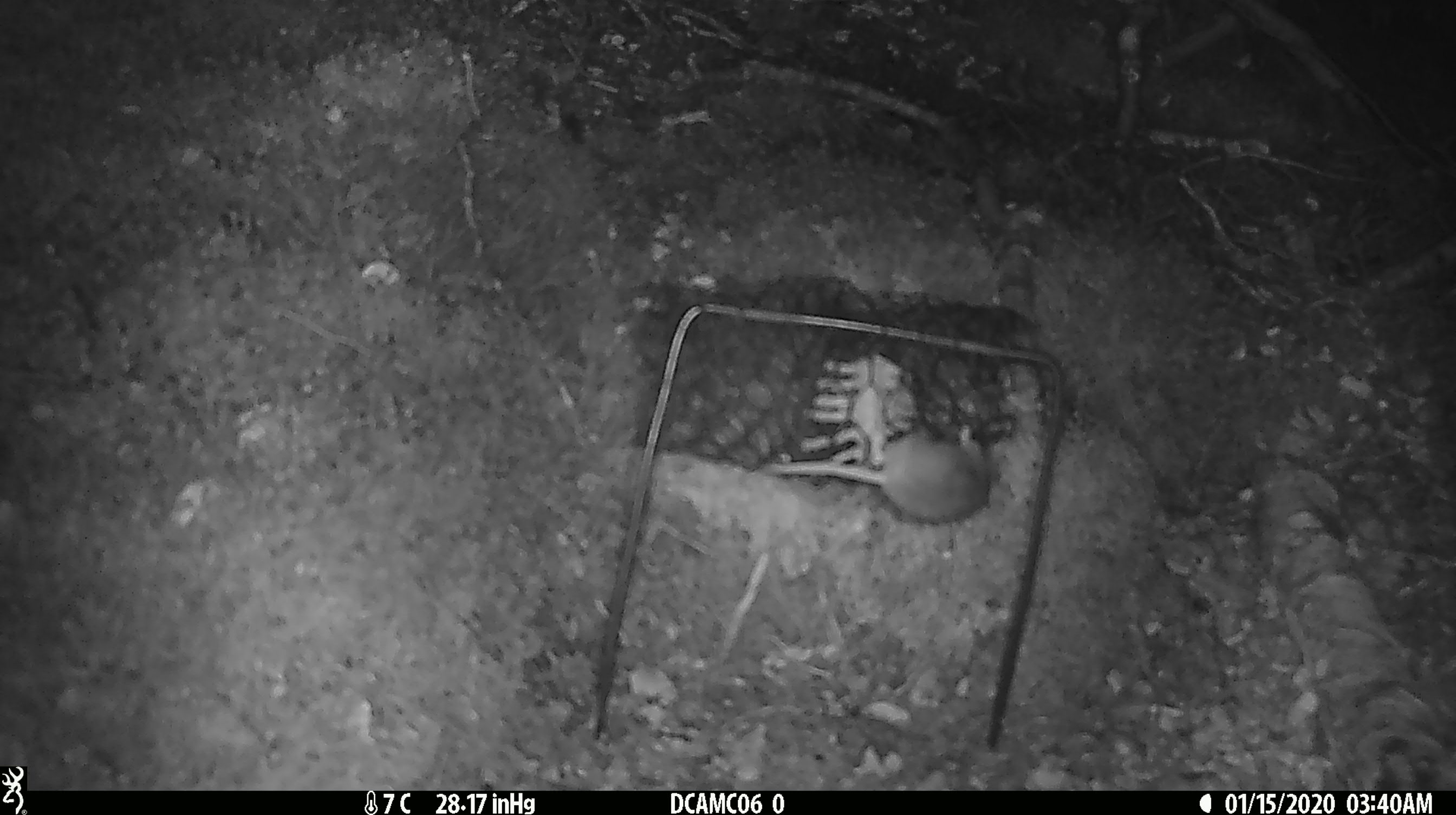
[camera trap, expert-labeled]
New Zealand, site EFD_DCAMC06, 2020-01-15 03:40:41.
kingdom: Animalia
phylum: Chordata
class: Mammalia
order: Rodentia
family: Muridae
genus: Mus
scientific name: Mus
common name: mouse